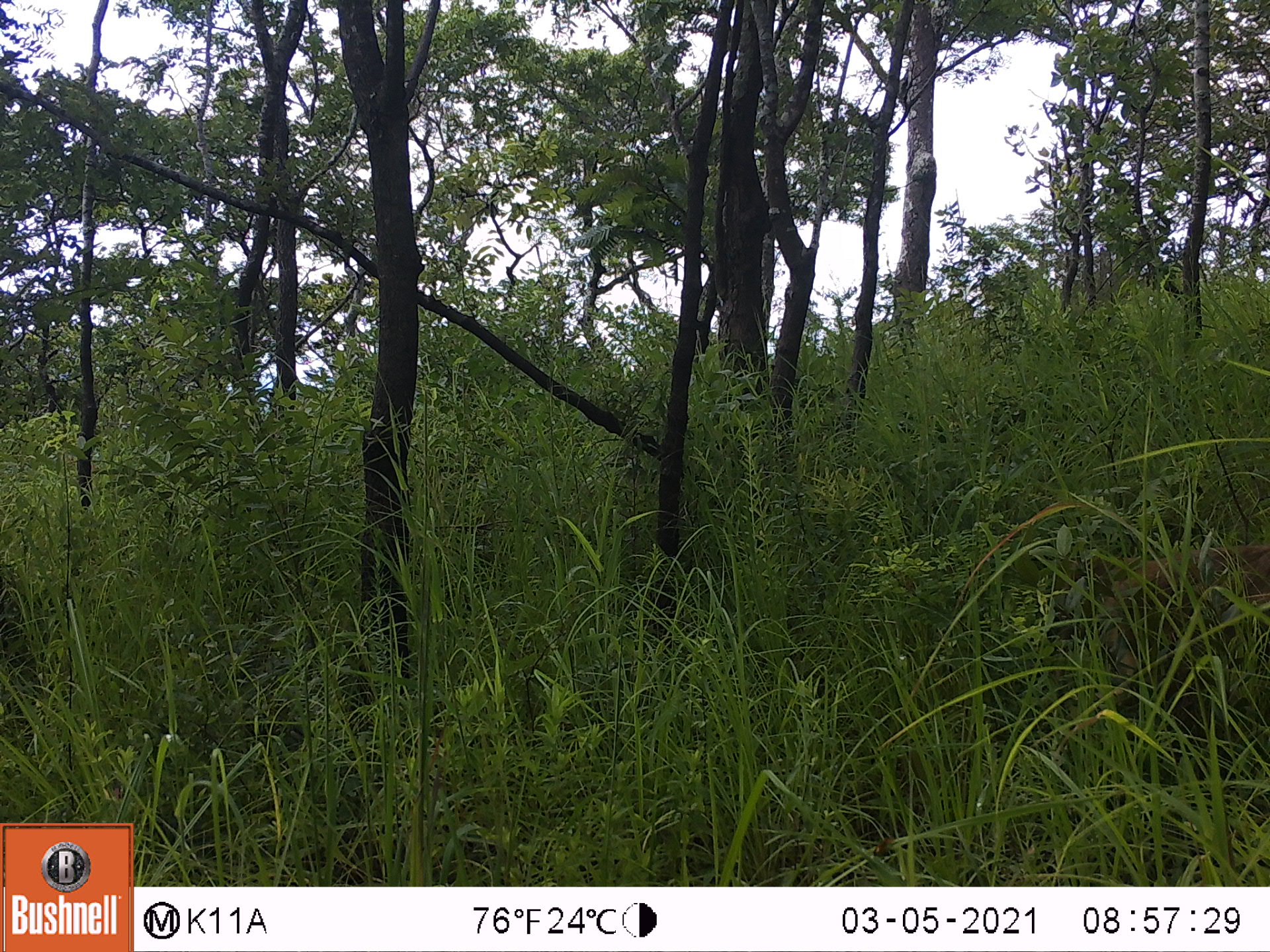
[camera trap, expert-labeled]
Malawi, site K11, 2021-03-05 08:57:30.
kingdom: Animalia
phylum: Chordata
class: Mammalia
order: Primates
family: Cercopithecidae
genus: Papio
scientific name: Papio cynocephalus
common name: yellow baboon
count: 1